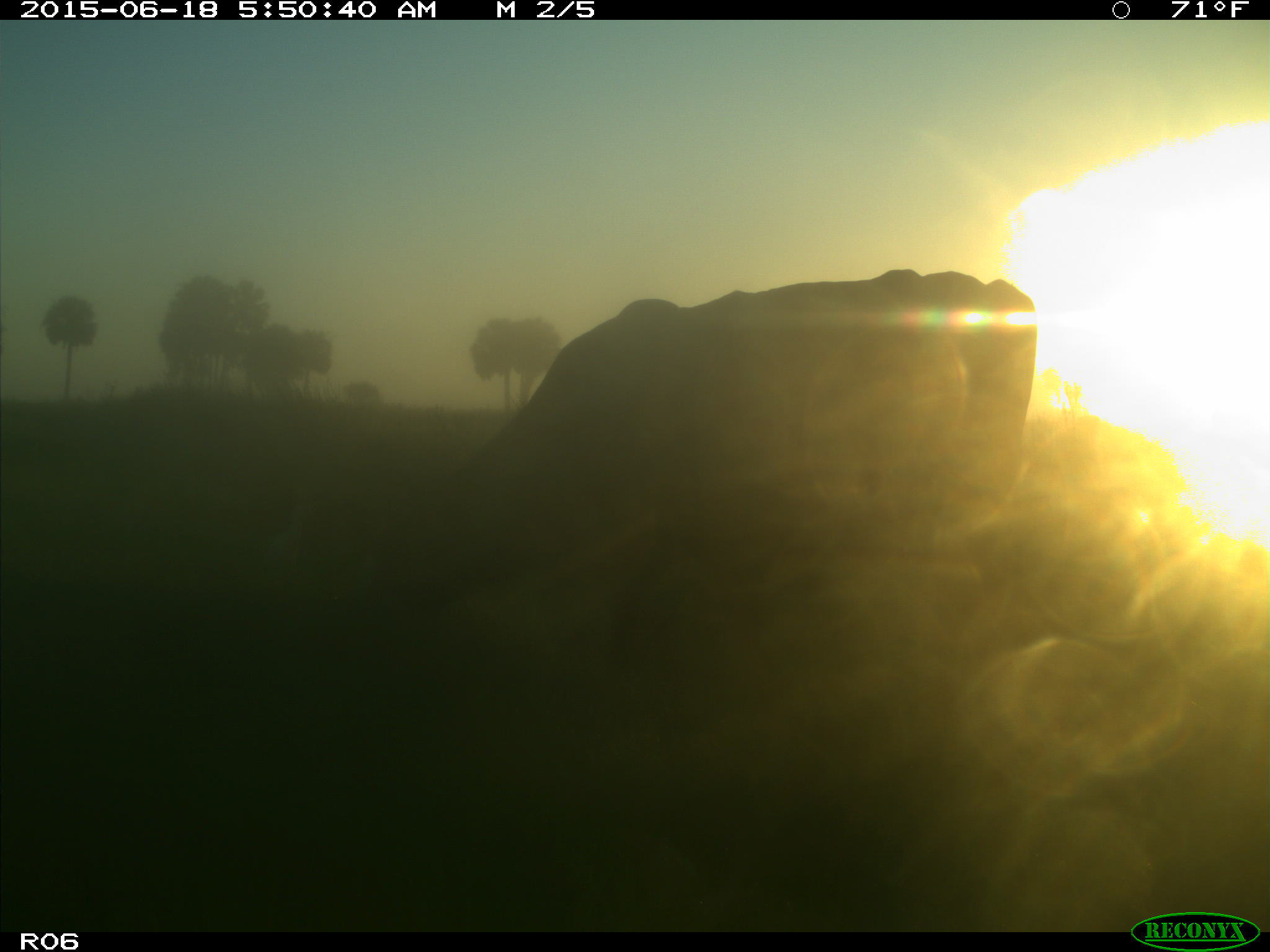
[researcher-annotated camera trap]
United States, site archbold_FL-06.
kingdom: Animalia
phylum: Chordata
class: Mammalia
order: Artiodactyla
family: Bovidae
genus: Bos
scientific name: Bos taurus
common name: domestic cow